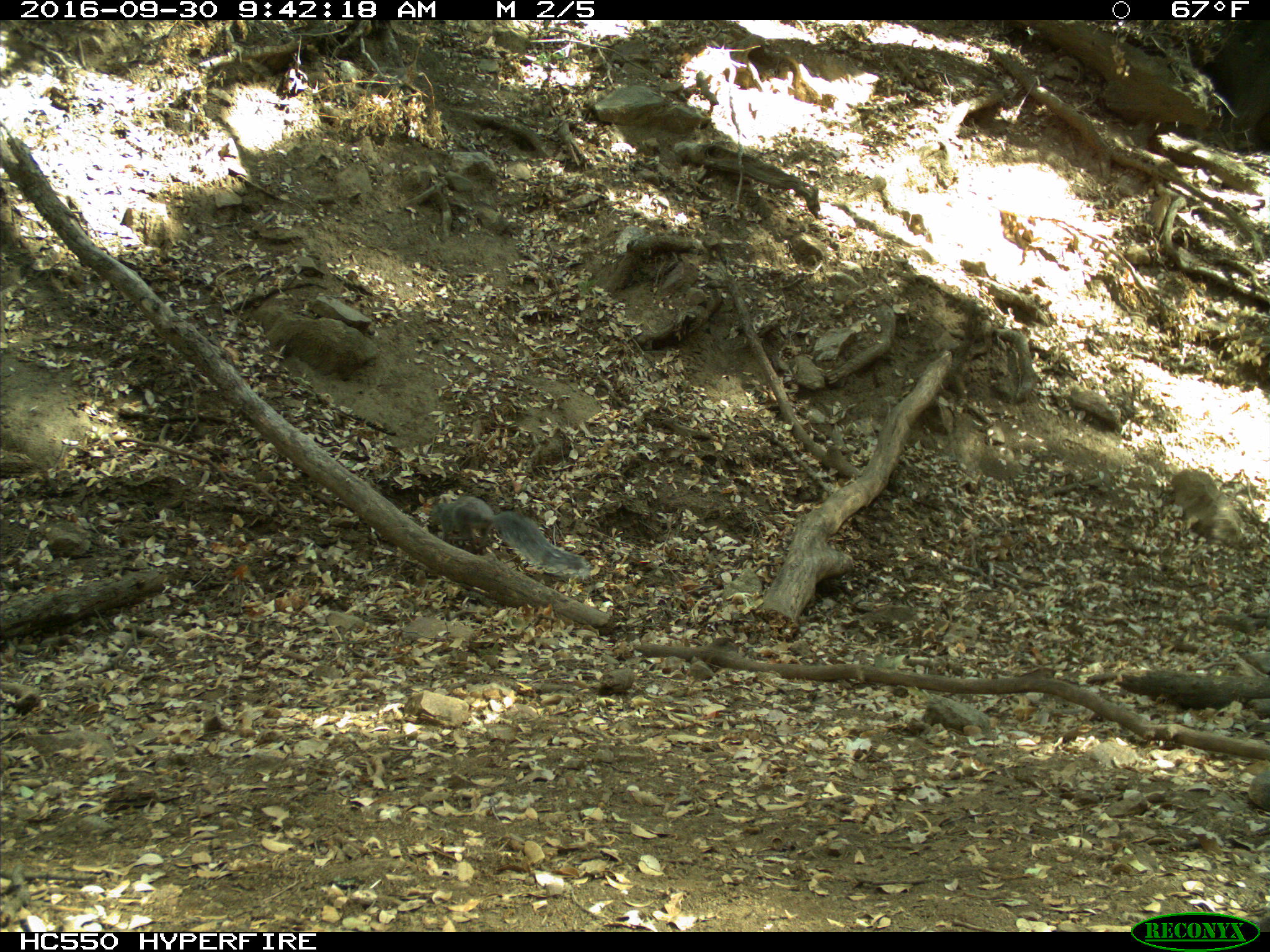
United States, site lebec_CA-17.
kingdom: Animalia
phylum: Chordata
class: Mammalia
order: Rodentia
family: Sciuridae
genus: Sciurus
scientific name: Sciurus carolinensis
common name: eastern gray squirrel